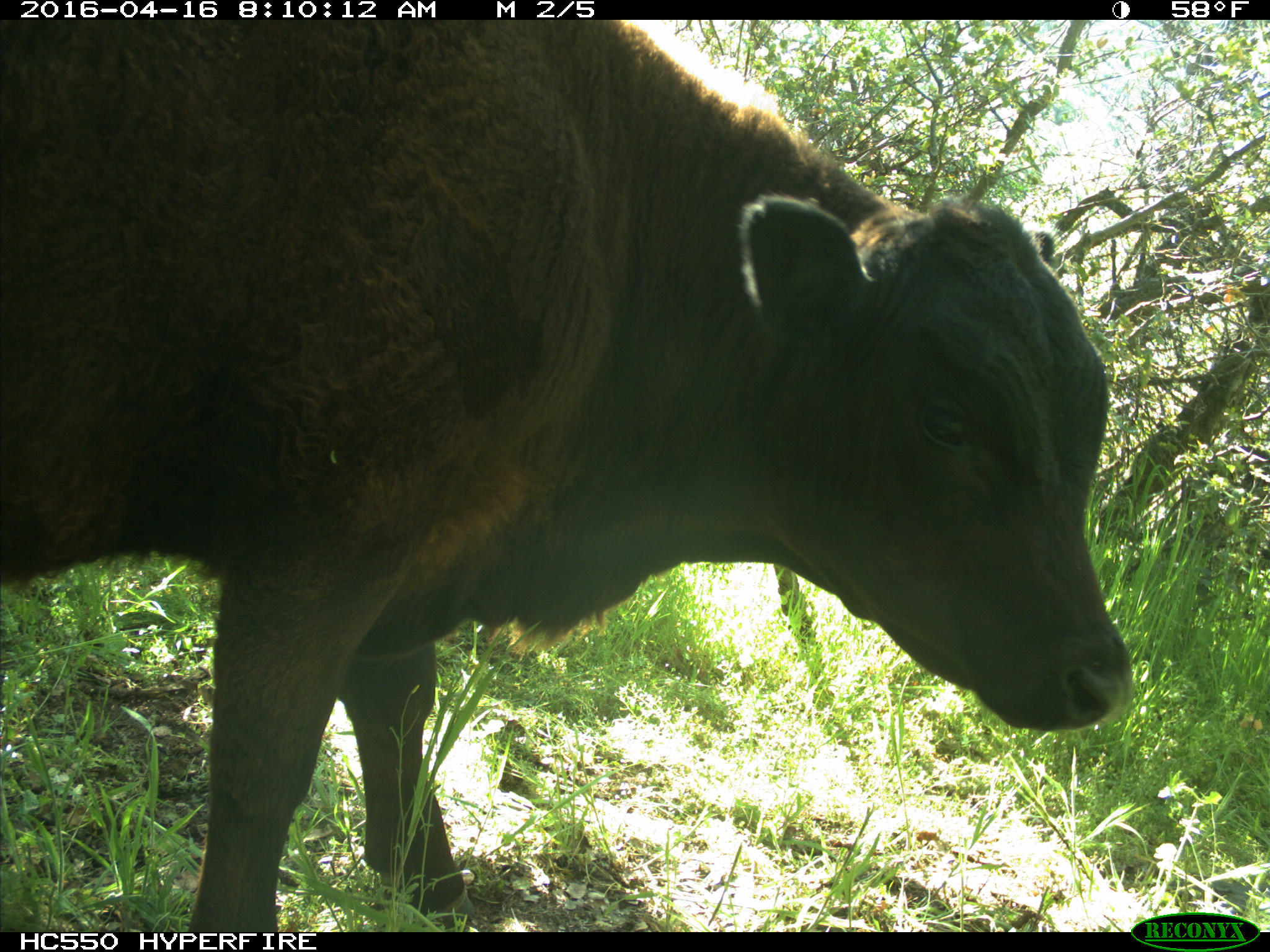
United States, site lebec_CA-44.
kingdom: Animalia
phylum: Chordata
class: Mammalia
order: Artiodactyla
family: Bovidae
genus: Bos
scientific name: Bos taurus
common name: domestic cow